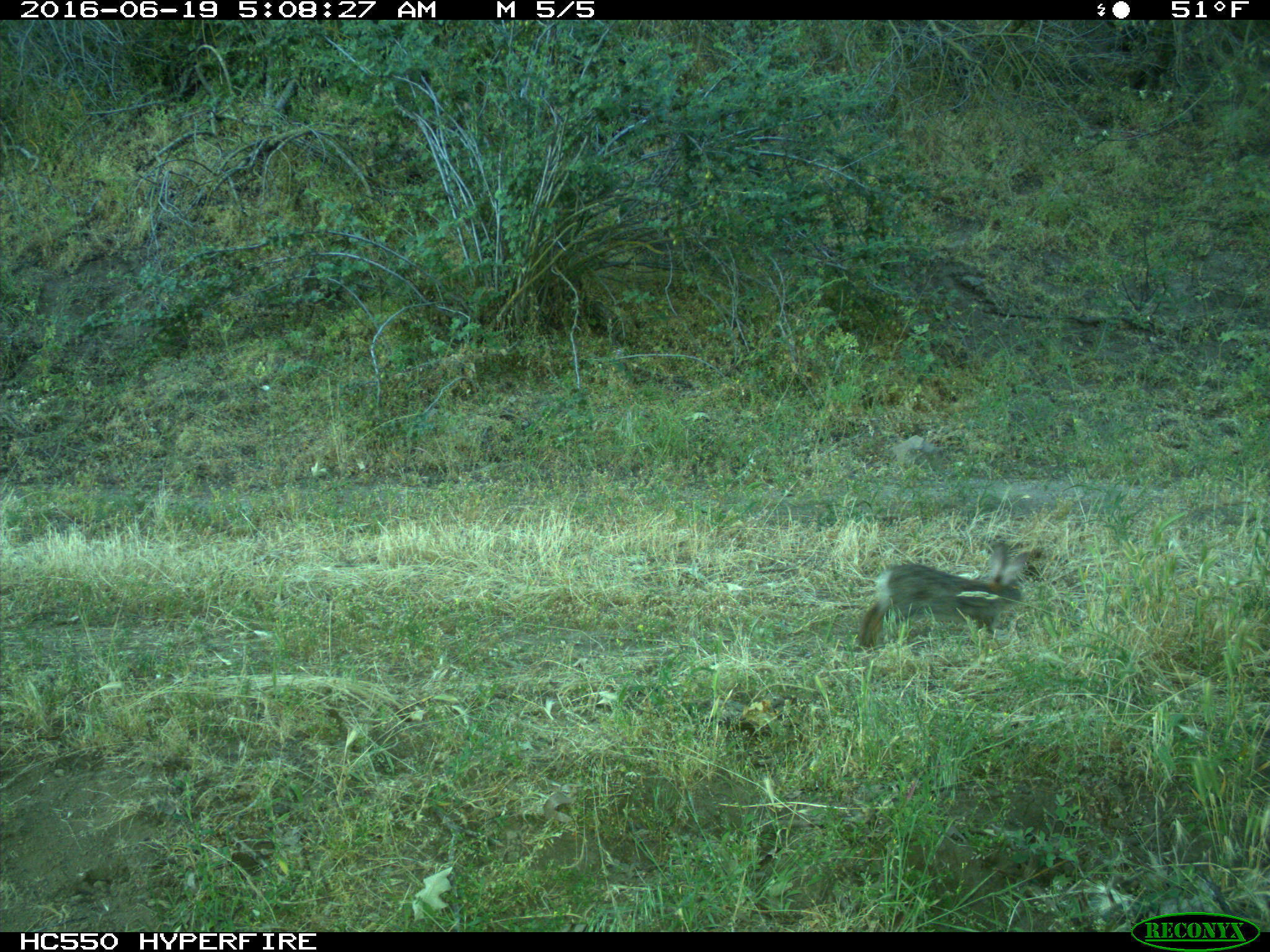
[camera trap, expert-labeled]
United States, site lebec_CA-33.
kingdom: Animalia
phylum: Chordata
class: Mammalia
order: Lagomorpha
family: Leporidae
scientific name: Leporidae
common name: rabbits and hares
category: unidentified rabbit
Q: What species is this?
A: Unidentified rabbit (rabbits and hares) (Leporidae).